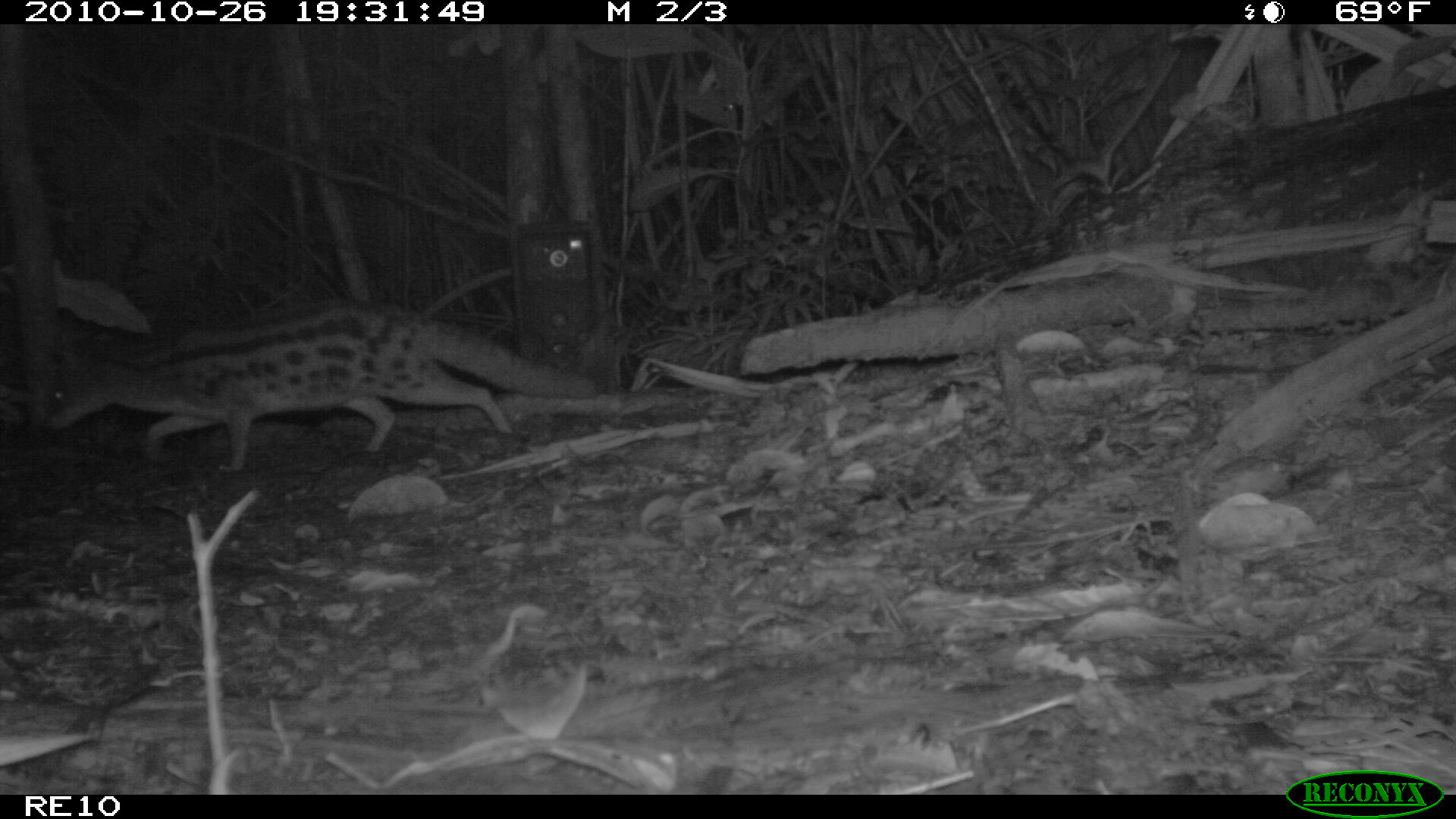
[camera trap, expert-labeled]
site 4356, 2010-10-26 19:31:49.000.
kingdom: Animalia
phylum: Chordata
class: Mammalia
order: Carnivora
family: Eupleridae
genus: Fossa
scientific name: Fossa fossana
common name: fanaloka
Fossa fossana (fanaloka), count 1.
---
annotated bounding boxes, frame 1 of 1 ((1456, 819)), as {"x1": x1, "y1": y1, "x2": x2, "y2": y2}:
fossa fossana: {"x1": 42, "y1": 298, "x2": 600, "y2": 474}